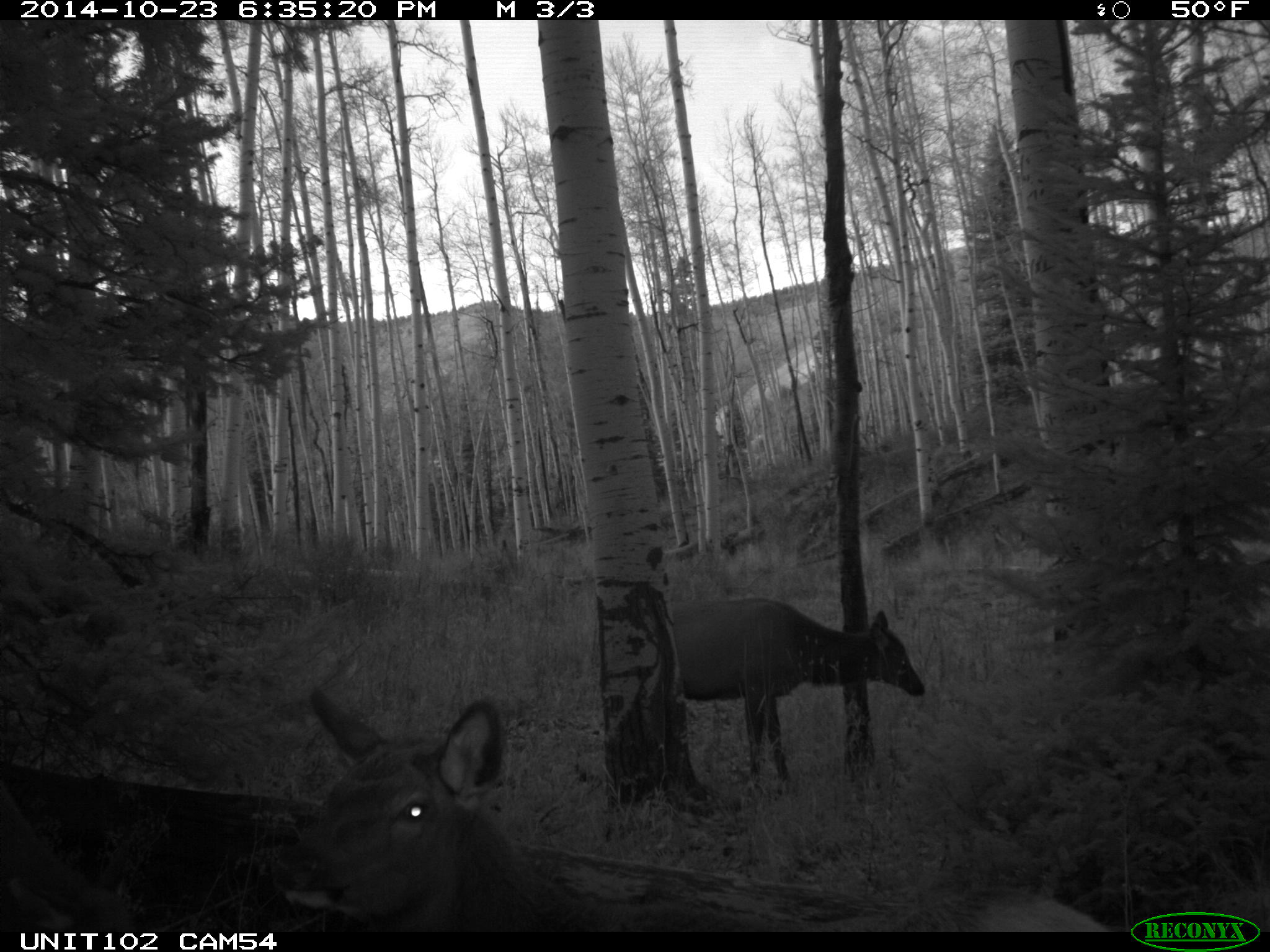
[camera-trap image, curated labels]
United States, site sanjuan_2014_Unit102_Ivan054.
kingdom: Animalia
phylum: Chordata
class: Mammalia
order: Artiodactyla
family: Cervidae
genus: Cervus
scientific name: Cervus elaphus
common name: red deer